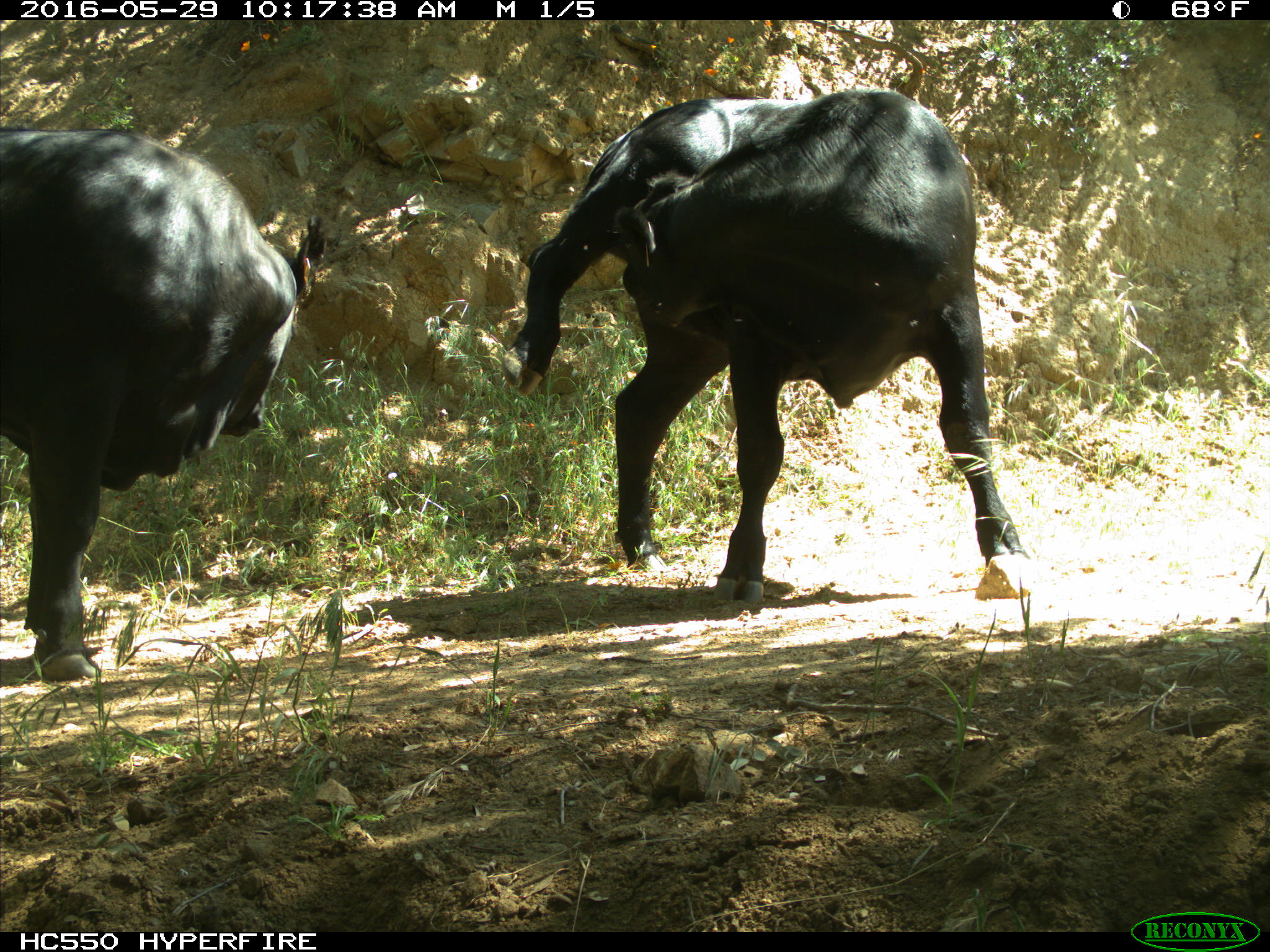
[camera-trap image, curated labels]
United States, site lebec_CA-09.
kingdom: Animalia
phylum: Chordata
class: Mammalia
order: Artiodactyla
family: Bovidae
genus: Bos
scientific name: Bos taurus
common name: domestic cow